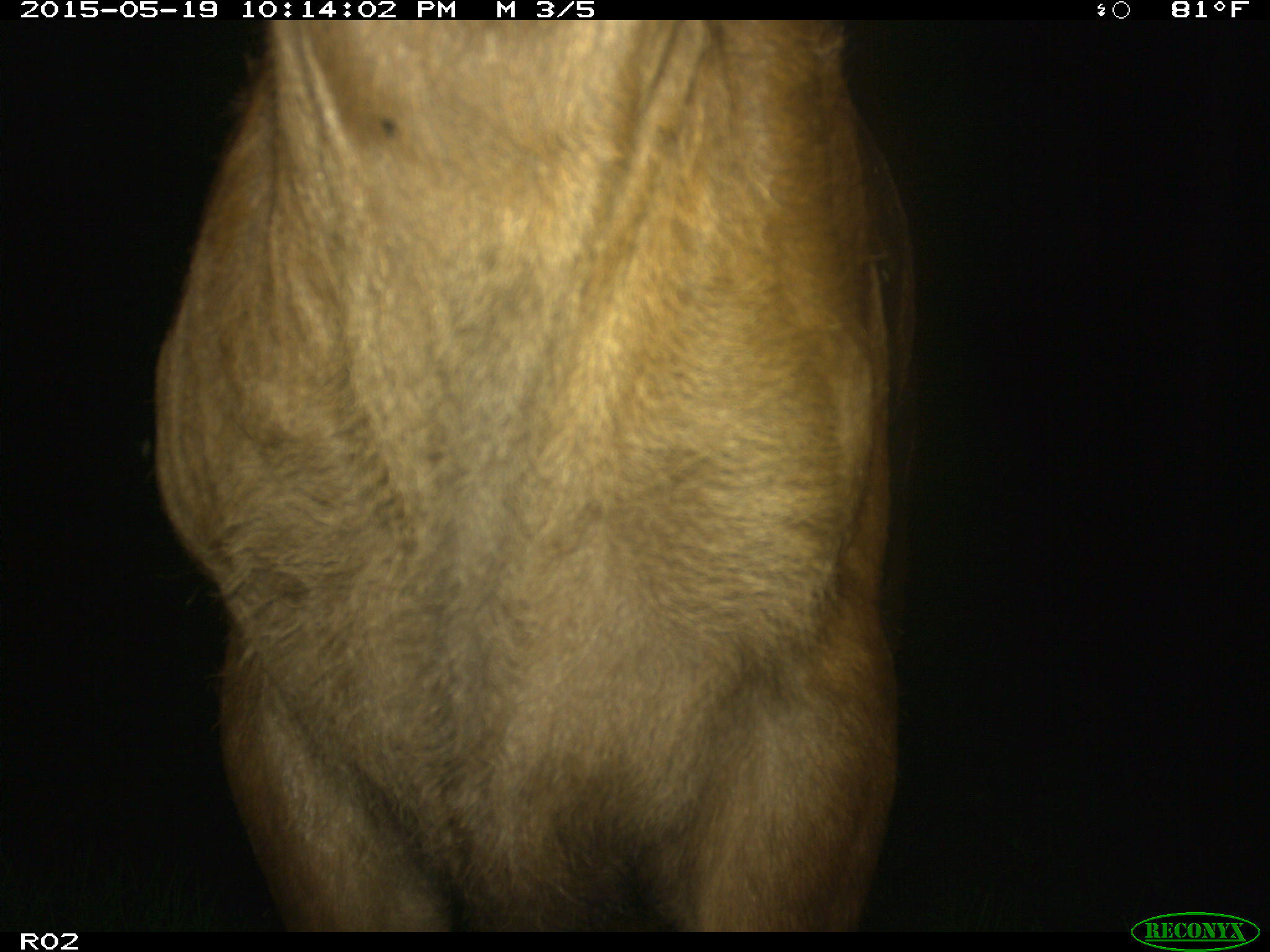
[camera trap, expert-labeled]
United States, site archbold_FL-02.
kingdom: Animalia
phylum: Chordata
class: Mammalia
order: Artiodactyla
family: Bovidae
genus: Bos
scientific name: Bos taurus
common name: domestic cow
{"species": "Bos taurus (domestic cow)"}